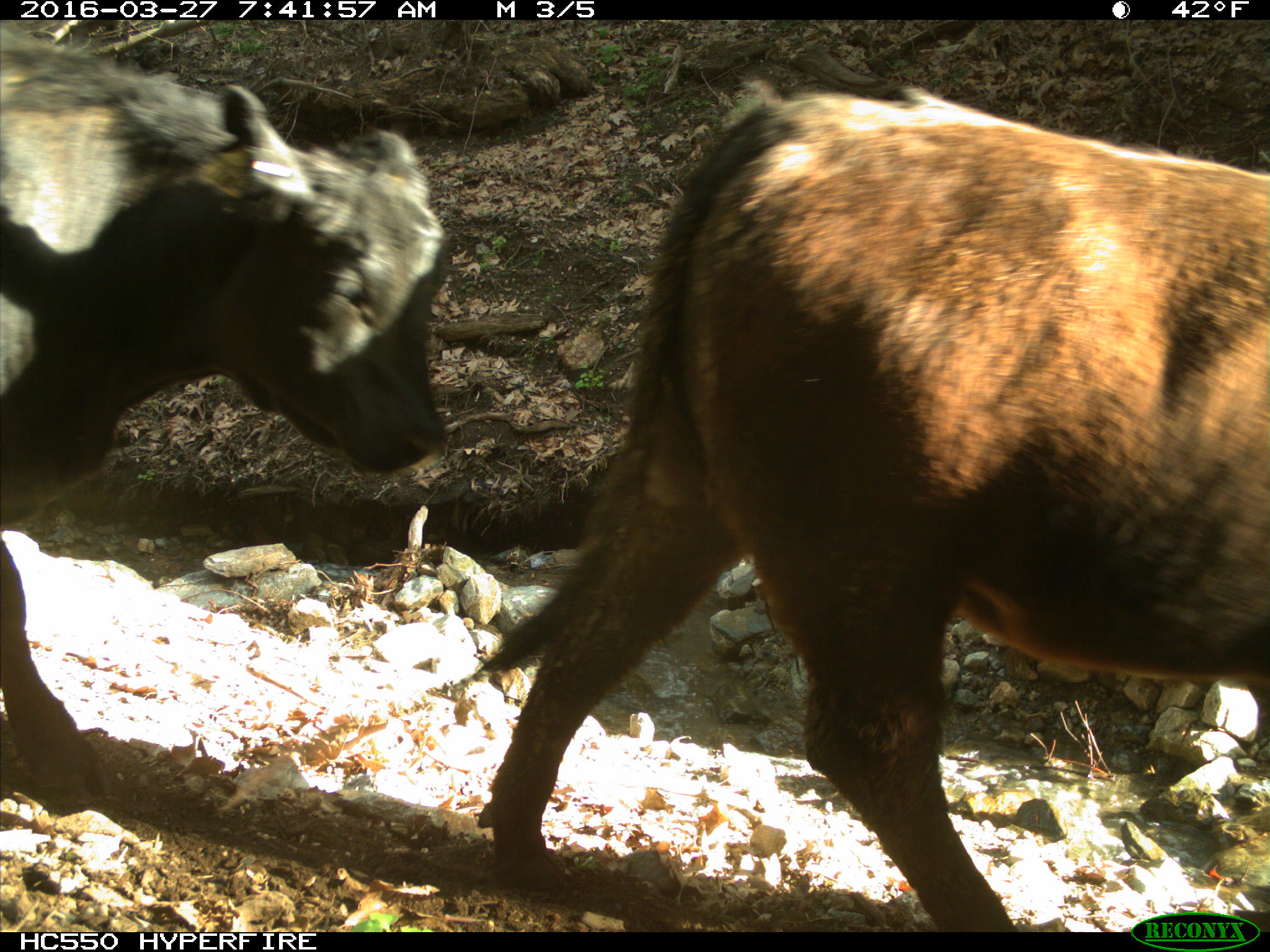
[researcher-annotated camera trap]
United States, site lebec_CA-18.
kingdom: Animalia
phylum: Chordata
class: Mammalia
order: Artiodactyla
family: Bovidae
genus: Bos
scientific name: Bos taurus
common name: domestic cow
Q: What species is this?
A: Bos taurus (domestic cow).